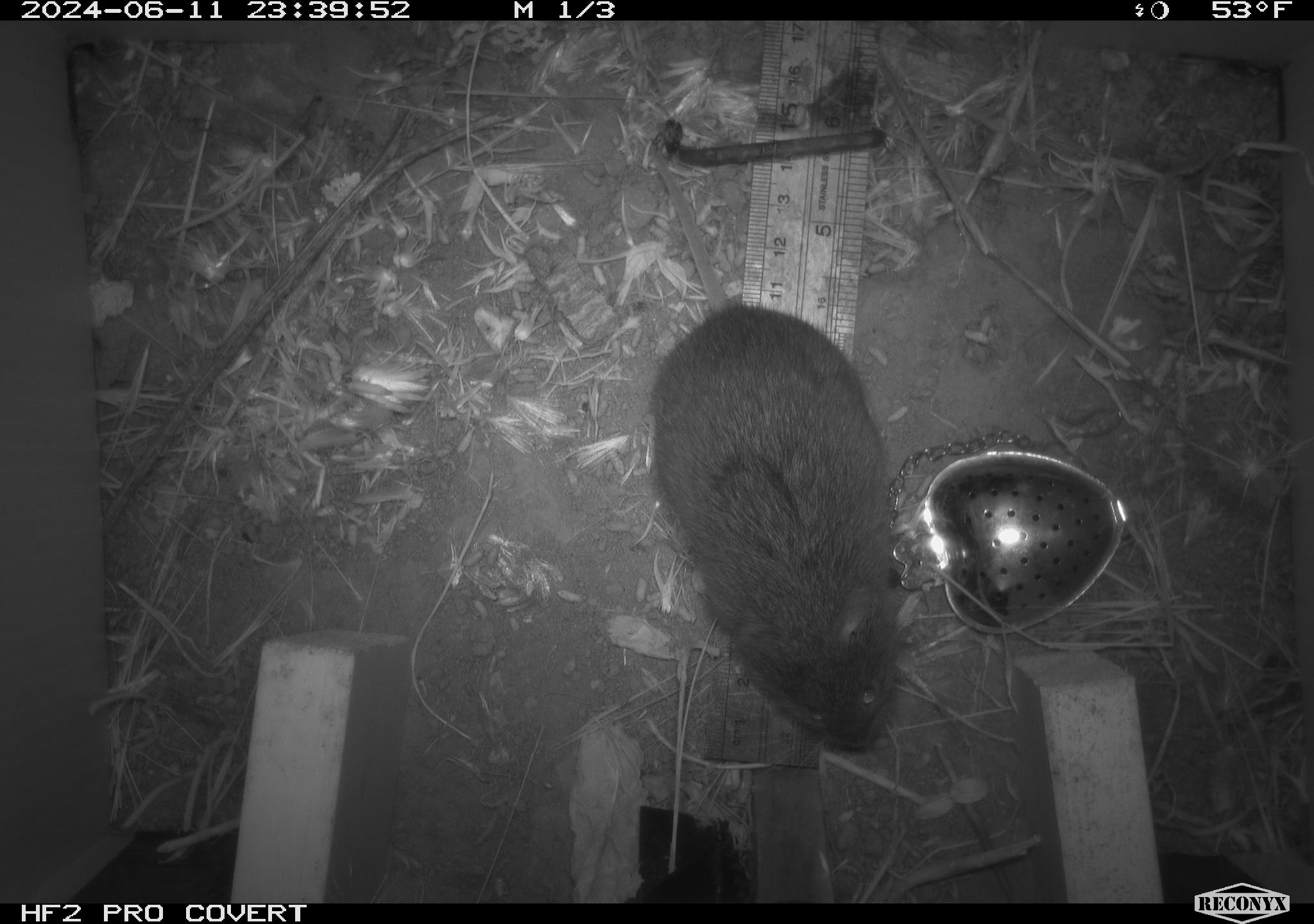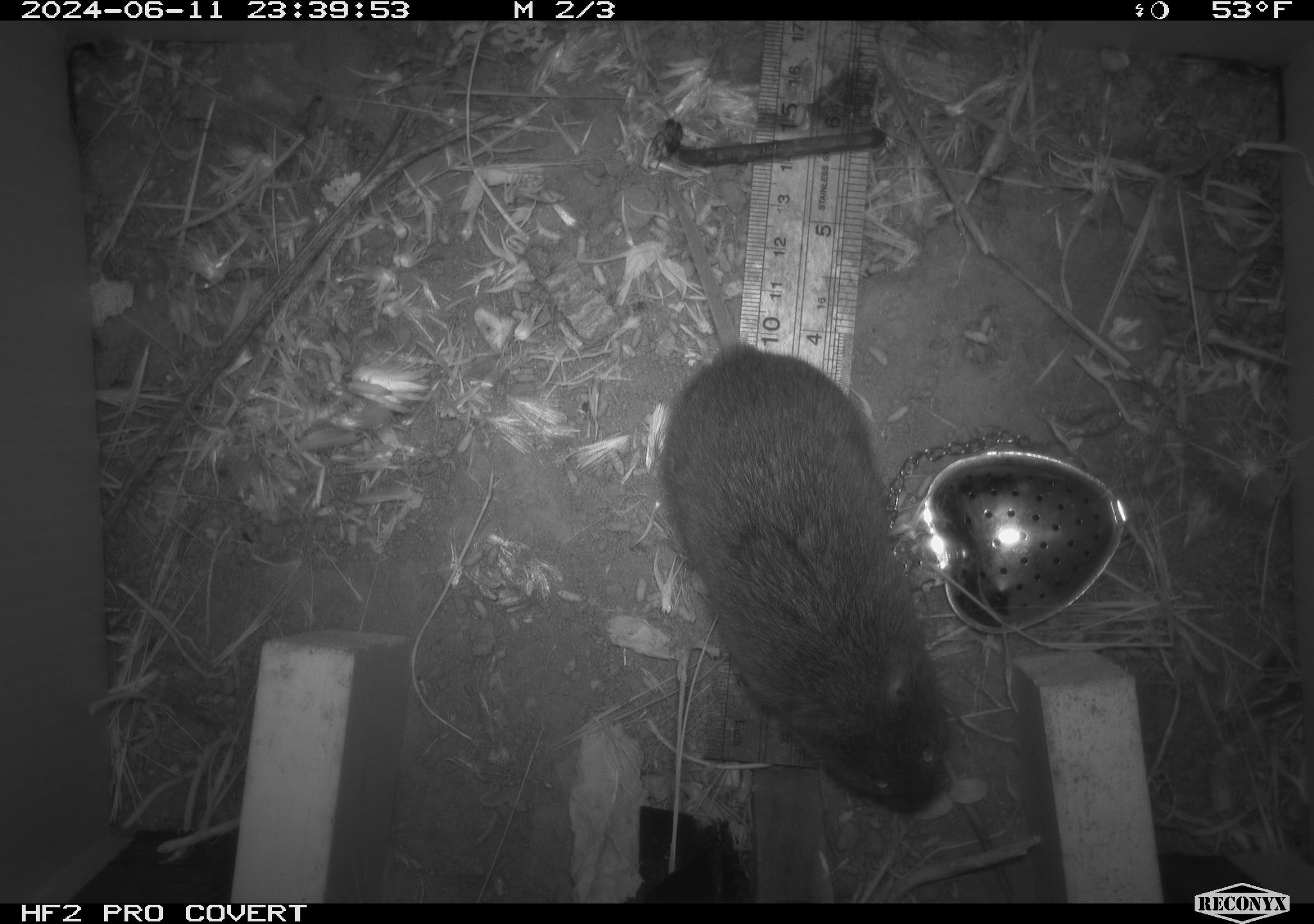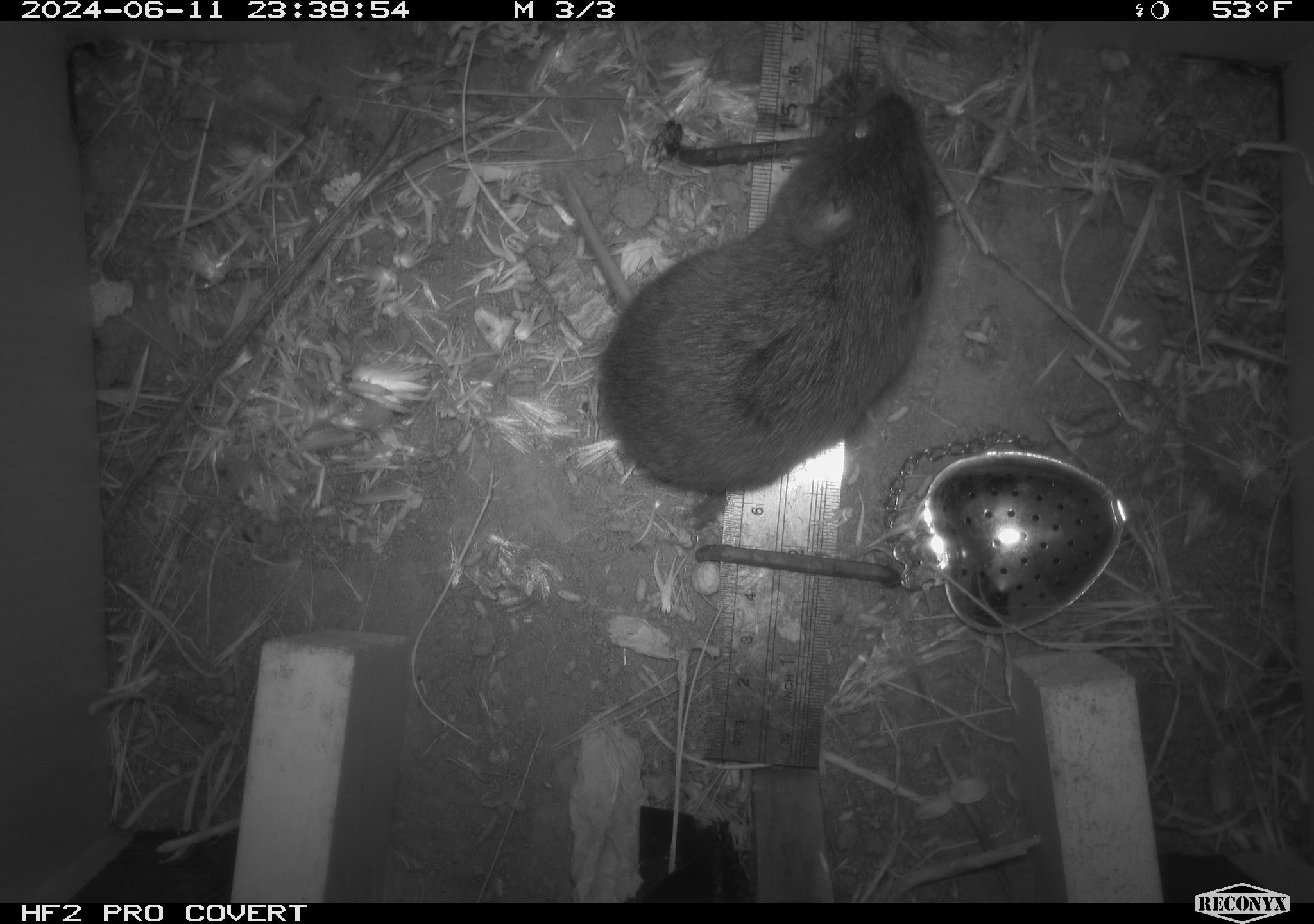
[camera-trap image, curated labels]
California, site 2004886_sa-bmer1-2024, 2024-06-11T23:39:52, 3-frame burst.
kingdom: Animalia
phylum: Chordata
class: Mammalia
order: Rodentia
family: Cricetidae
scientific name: Cricetidae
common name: hamsters, voles, lemmings, and allies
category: cricetidae family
Cricetidae family (hamsters, voles, lemmings, and allies) (Cricetidae).